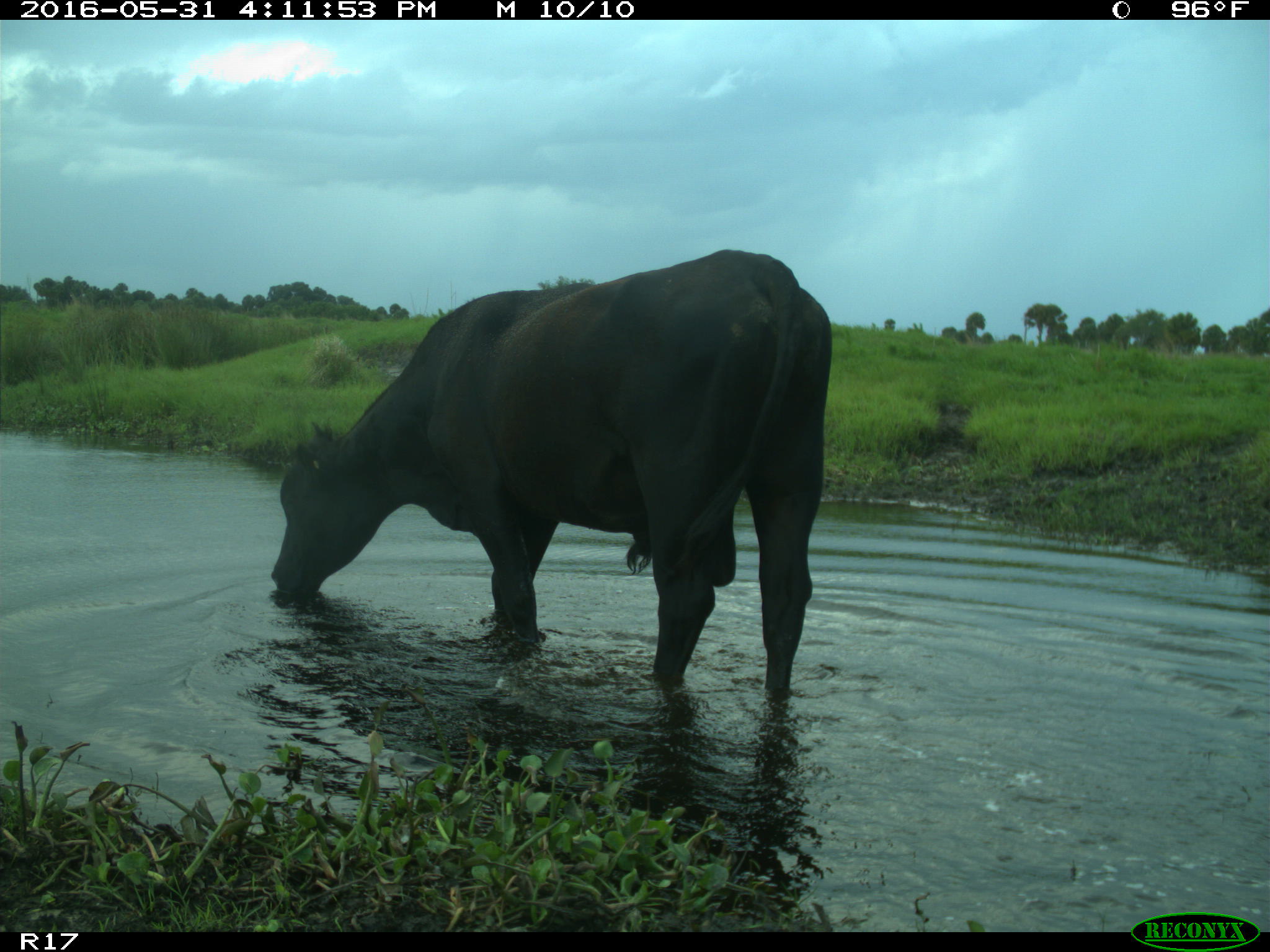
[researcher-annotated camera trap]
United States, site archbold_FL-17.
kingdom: Animalia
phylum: Chordata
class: Mammalia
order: Artiodactyla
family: Bovidae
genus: Bos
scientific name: Bos taurus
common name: domestic cow